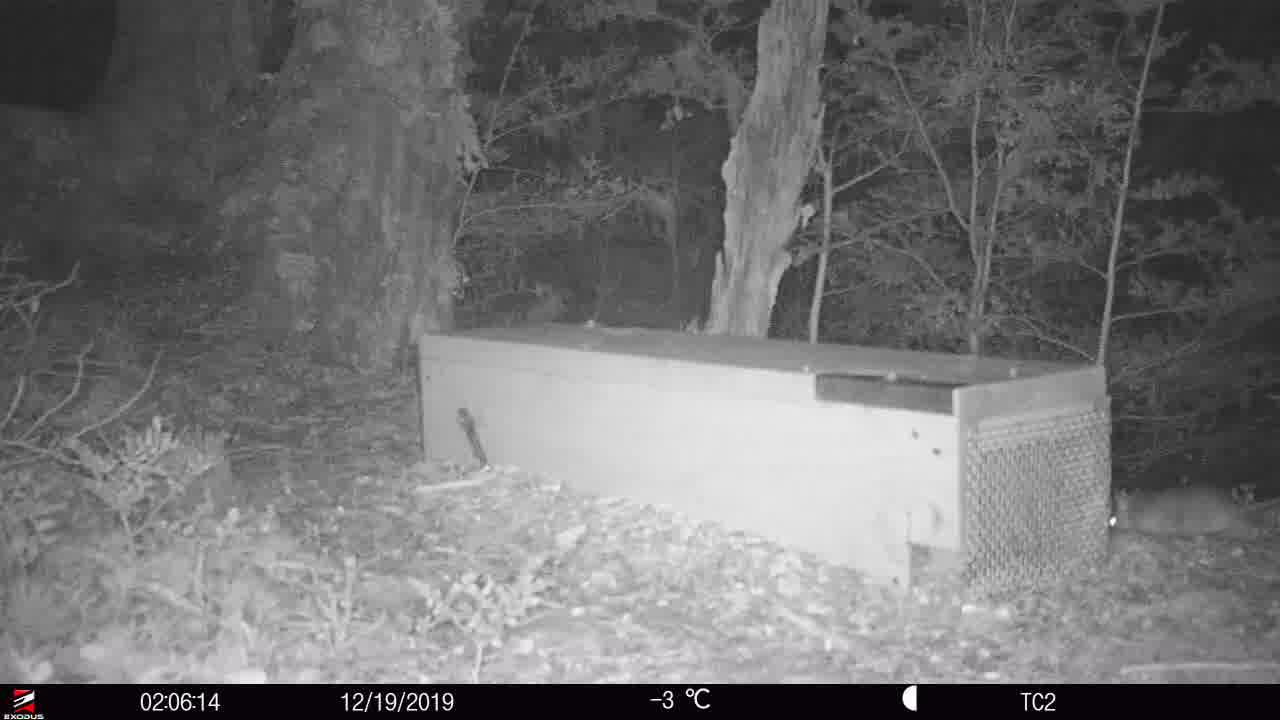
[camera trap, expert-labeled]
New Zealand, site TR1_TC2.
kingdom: Animalia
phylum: Chordata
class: Mammalia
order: Rodentia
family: Muridae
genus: Rattus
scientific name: Rattus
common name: rat